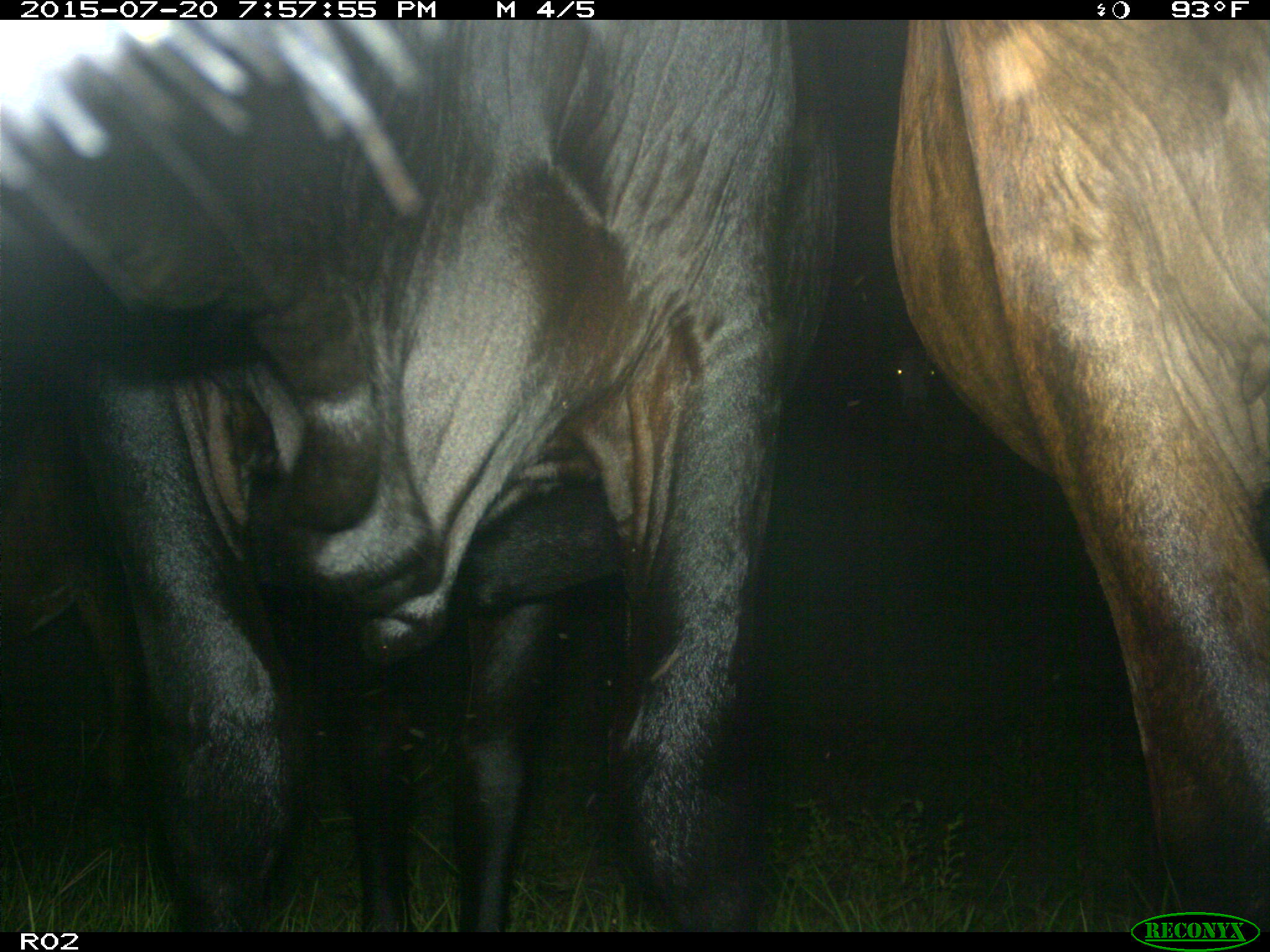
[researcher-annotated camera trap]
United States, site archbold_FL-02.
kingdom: Animalia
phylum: Chordata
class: Mammalia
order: Artiodactyla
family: Bovidae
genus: Bos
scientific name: Bos taurus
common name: domestic cow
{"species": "Bos taurus (domestic cow)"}